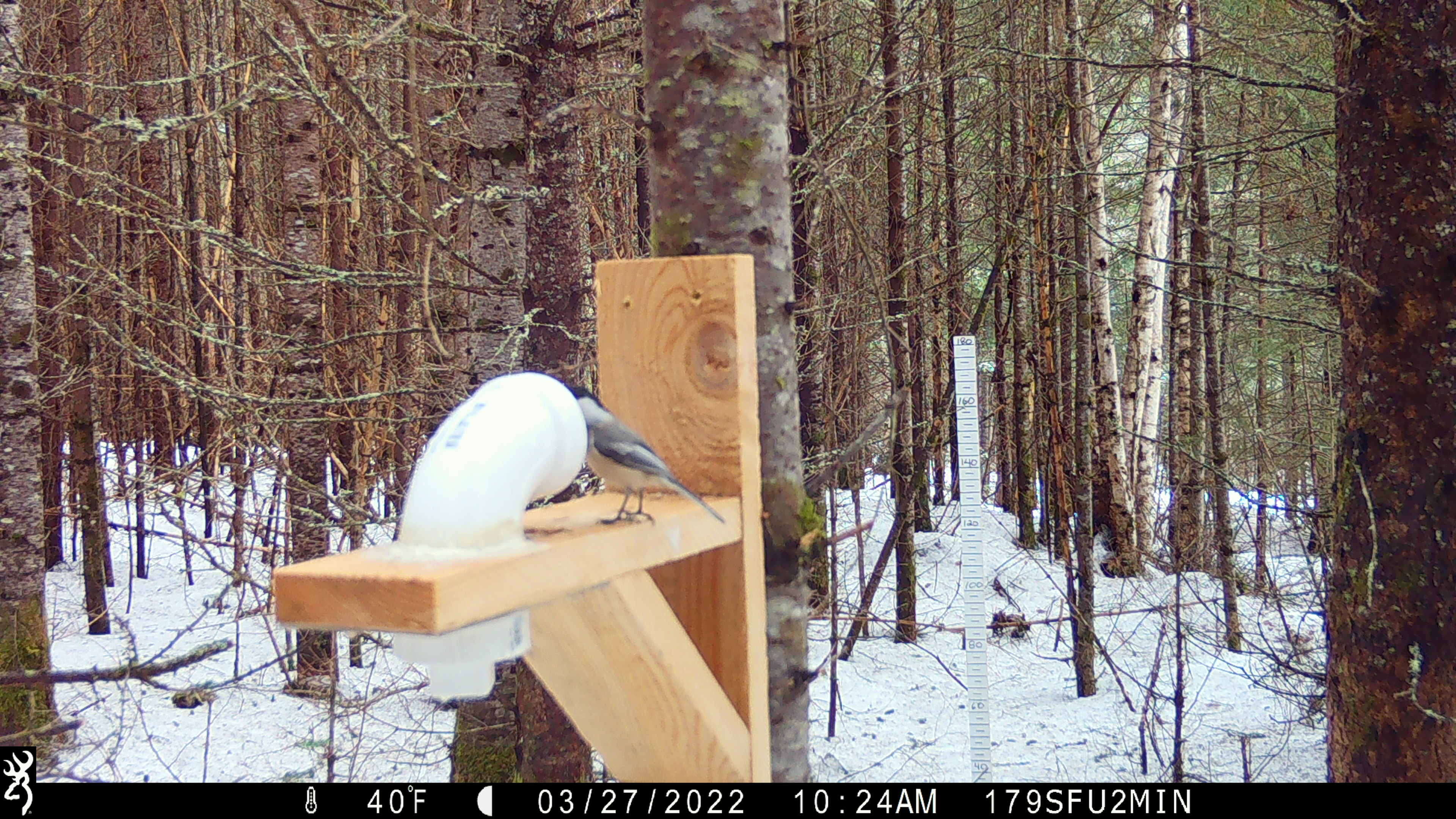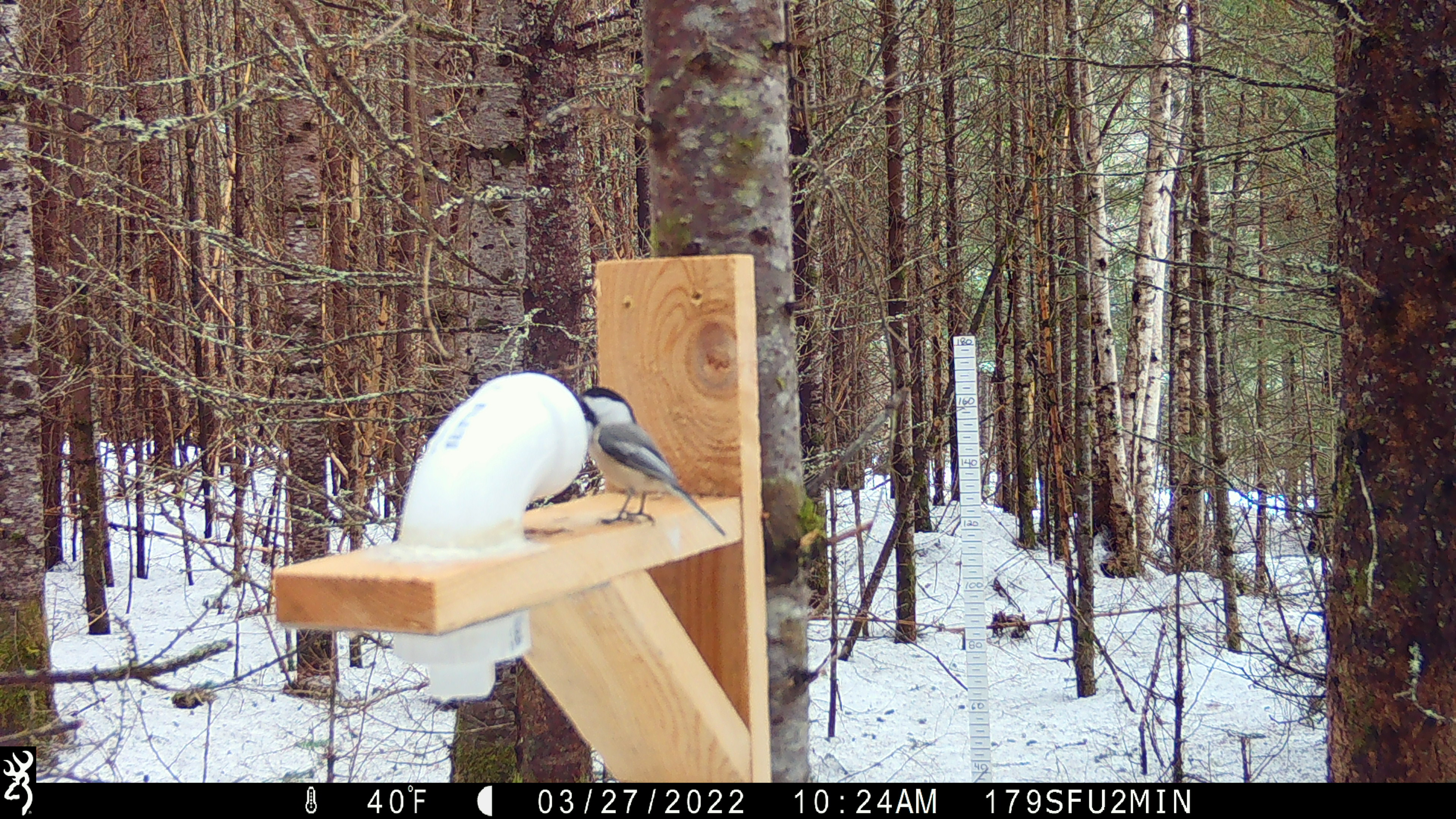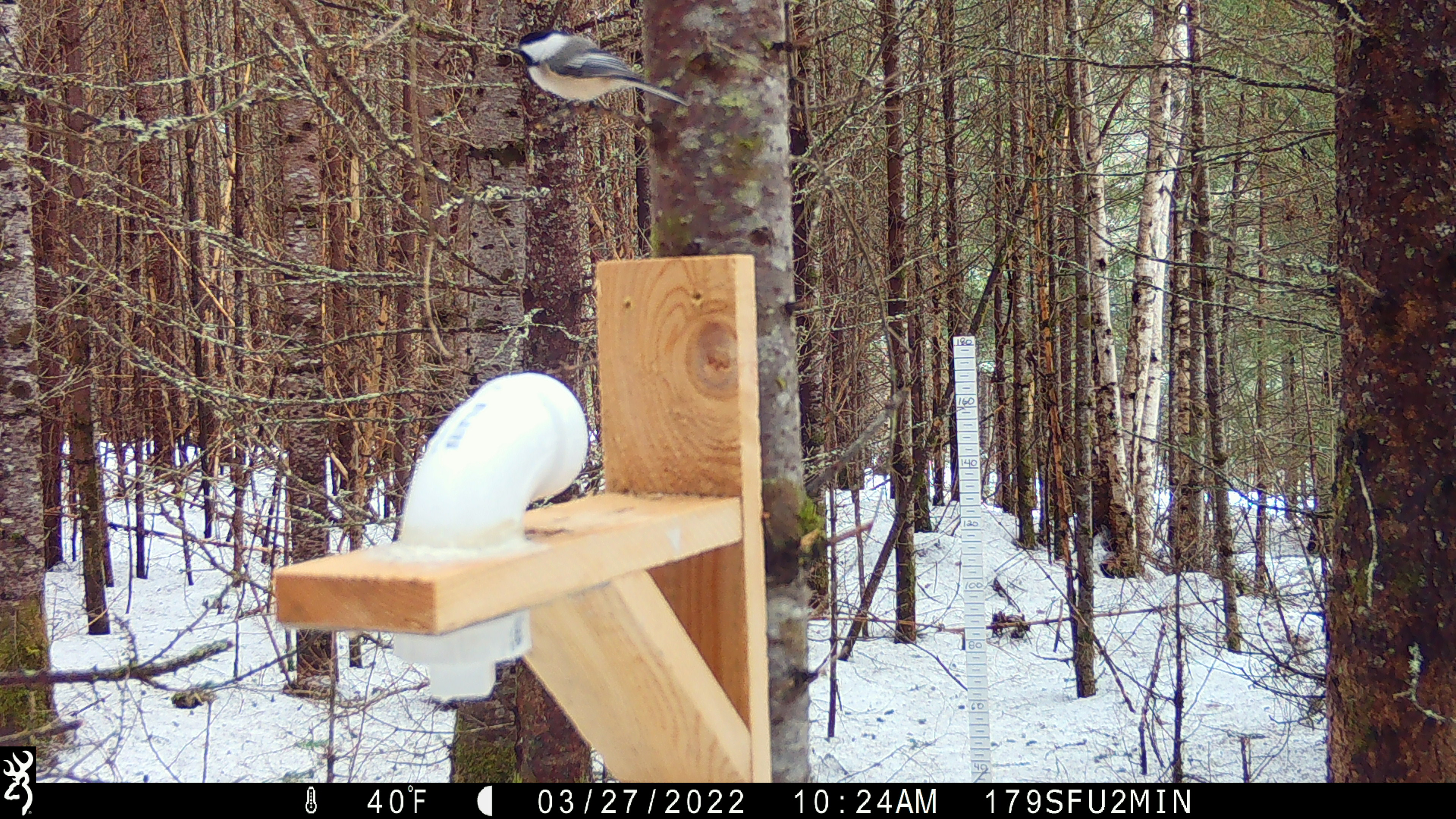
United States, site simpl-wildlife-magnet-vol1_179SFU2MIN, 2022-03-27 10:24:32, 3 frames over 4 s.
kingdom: Animalia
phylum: Chordata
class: Aves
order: Passeriformes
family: Paridae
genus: Poecile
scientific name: Poecile atricapillus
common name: black-capped chickadee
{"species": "black-capped chickadee (Poecile atricapillus)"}